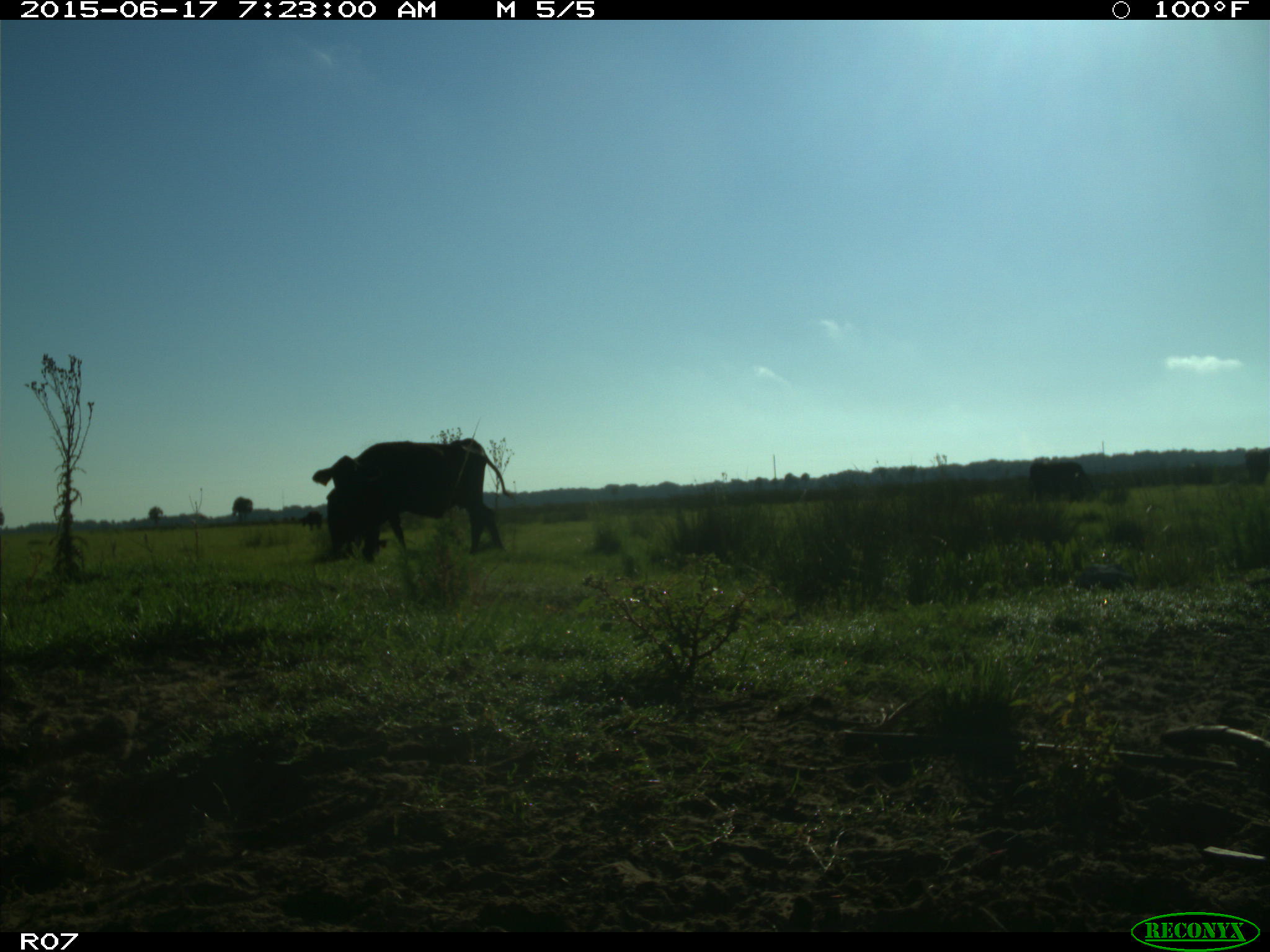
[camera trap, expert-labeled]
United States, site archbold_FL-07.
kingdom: Animalia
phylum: Chordata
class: Mammalia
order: Artiodactyla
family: Bovidae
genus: Bos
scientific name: Bos taurus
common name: domestic cow